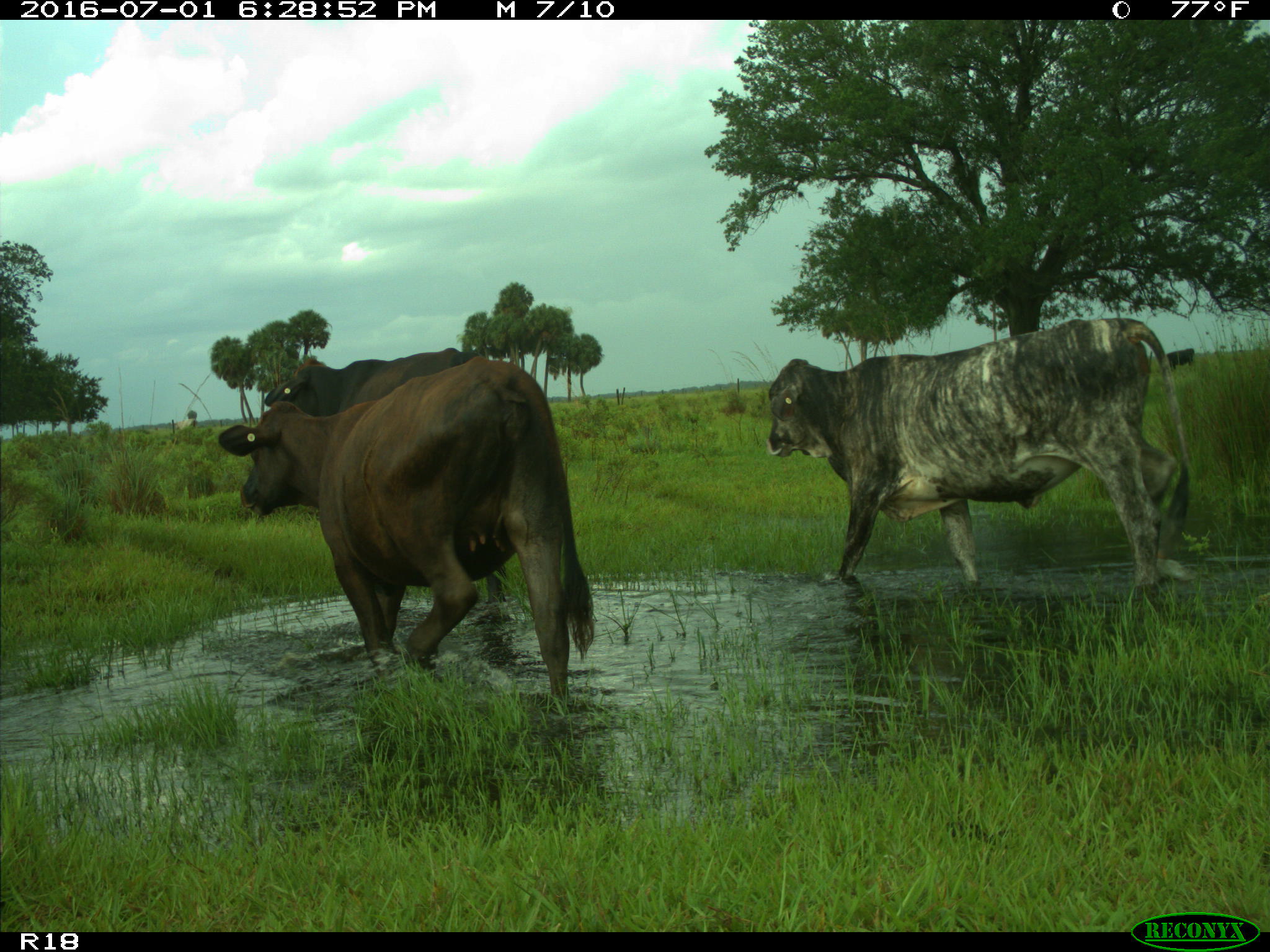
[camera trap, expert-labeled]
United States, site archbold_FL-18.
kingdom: Animalia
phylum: Chordata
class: Mammalia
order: Artiodactyla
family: Bovidae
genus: Bos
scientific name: Bos taurus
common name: domestic cow